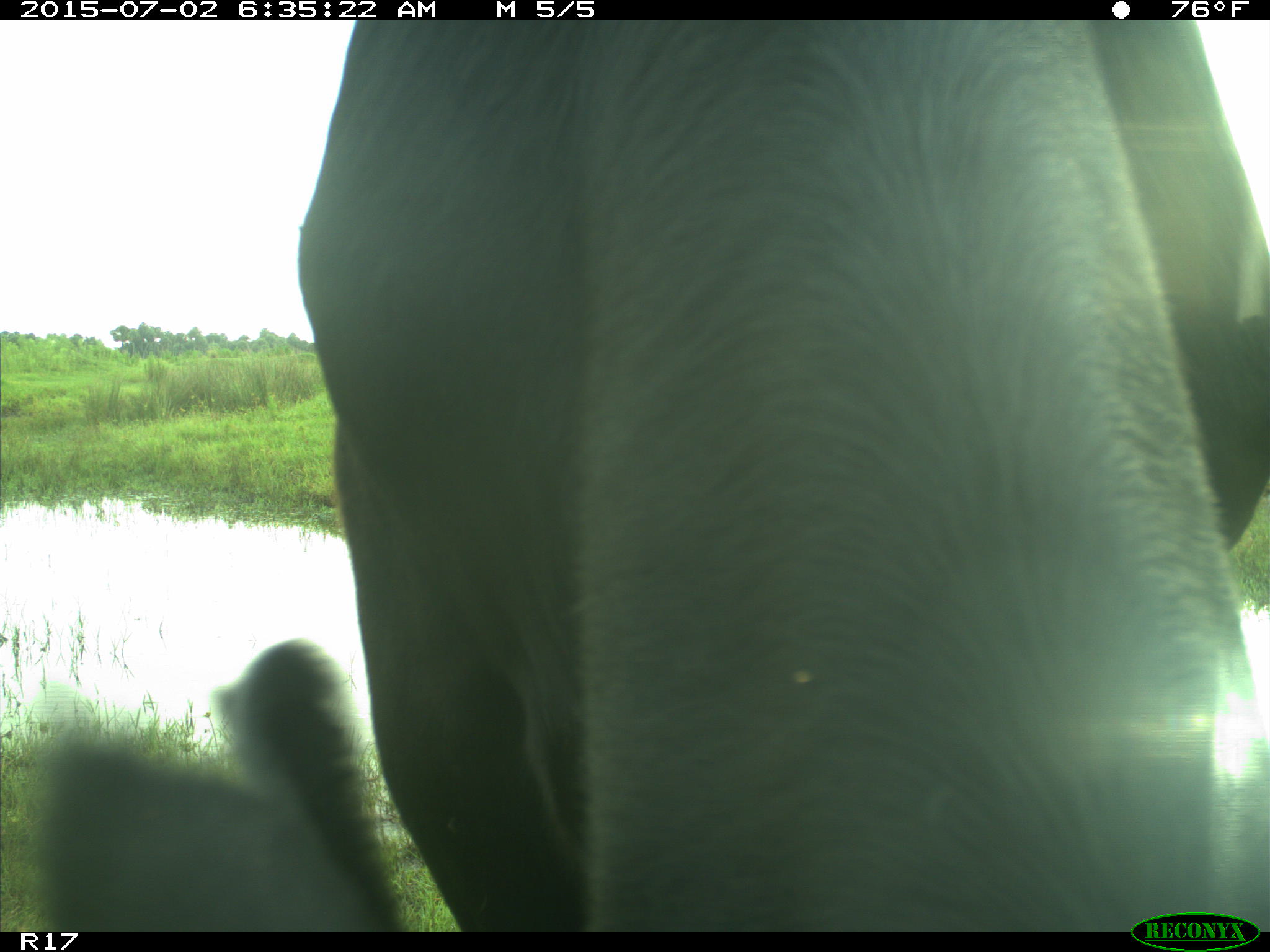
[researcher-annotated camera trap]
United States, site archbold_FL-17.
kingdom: Animalia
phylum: Chordata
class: Mammalia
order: Artiodactyla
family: Bovidae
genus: Bos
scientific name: Bos taurus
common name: domestic cow